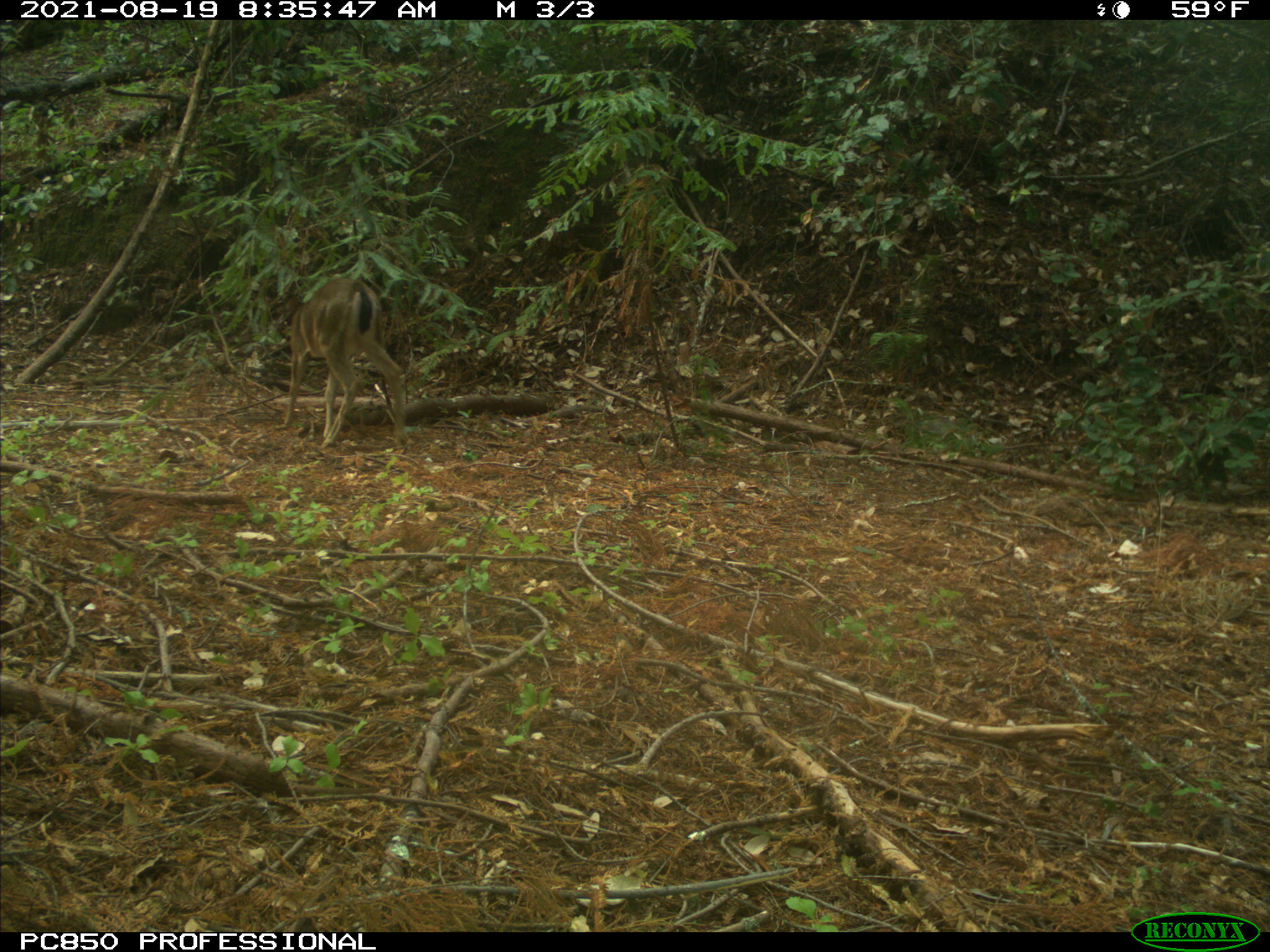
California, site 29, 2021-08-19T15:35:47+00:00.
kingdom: Animalia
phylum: Chordata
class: Mammalia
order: Artiodactyla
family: Cervidae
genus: Odocoileus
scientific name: Odocoileus hemionus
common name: mule deer